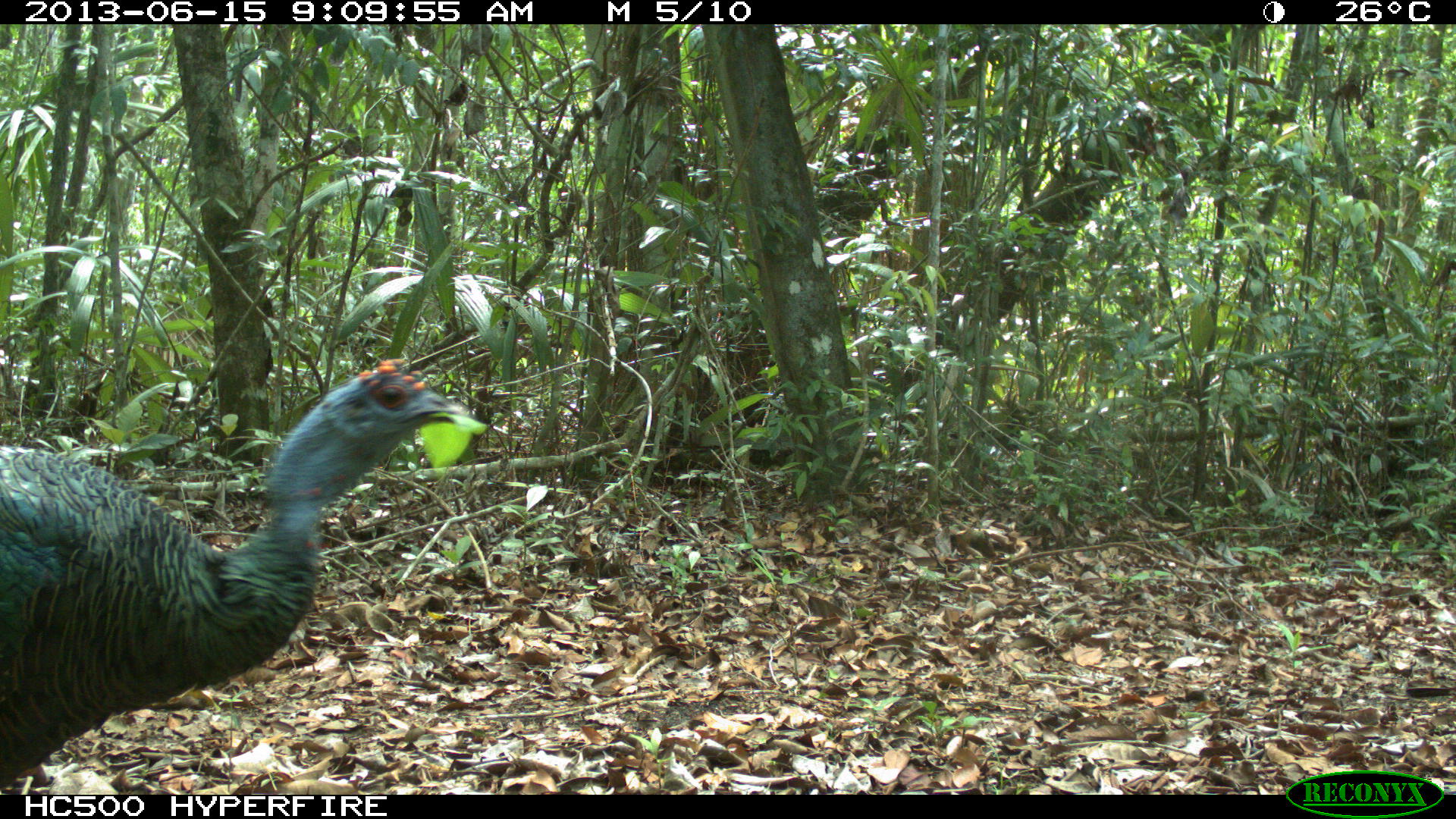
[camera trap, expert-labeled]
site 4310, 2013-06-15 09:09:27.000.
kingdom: Animalia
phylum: Chordata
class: Aves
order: Galliformes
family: Phasianidae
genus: Meleagris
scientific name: Meleagris ocellata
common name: ocellated turkey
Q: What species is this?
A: Meleagris ocellata (ocellated turkey).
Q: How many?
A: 1.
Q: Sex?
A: Male.